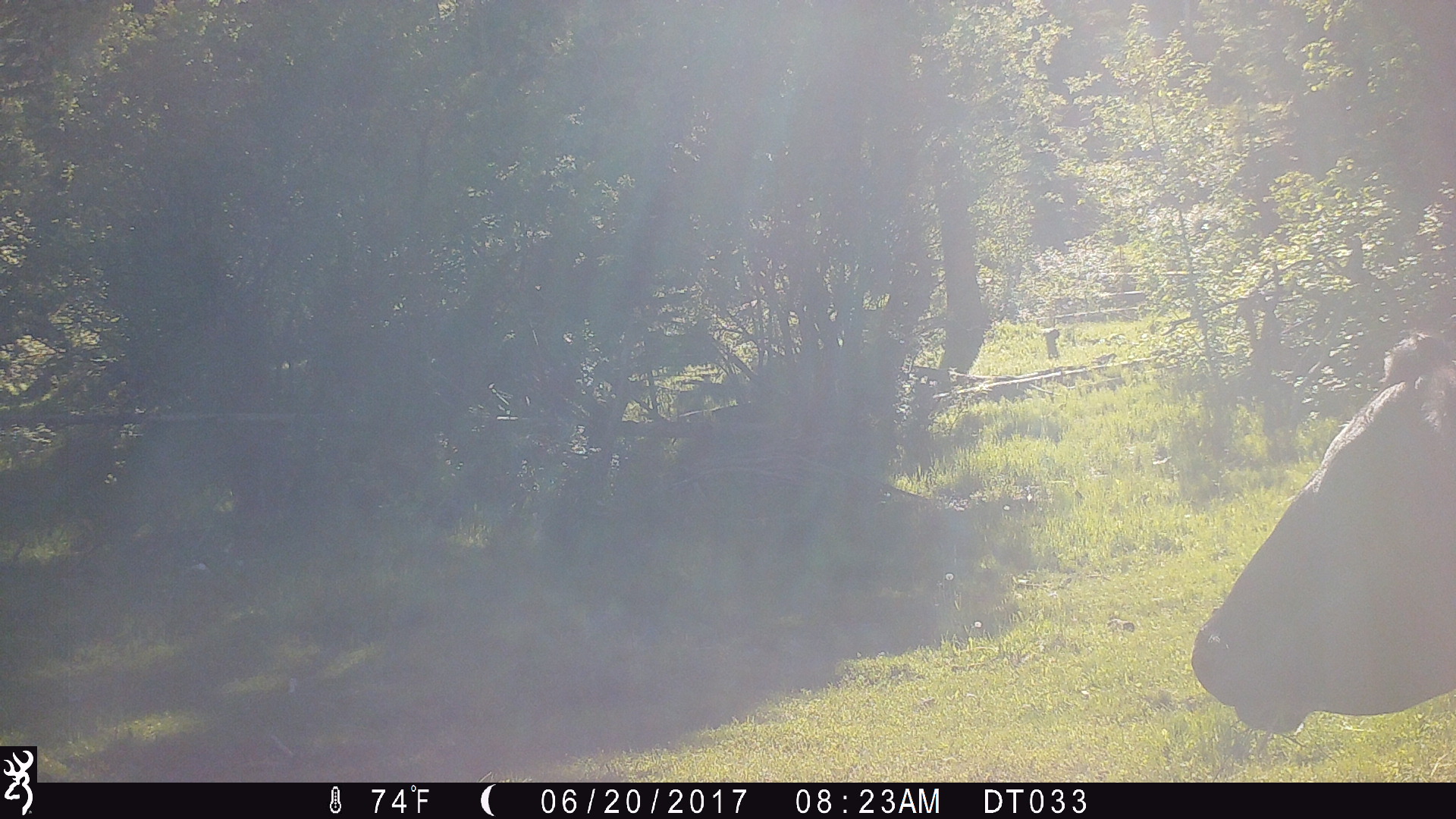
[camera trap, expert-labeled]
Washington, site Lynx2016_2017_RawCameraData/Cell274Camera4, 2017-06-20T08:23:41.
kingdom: Animalia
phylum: Chordata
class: Mammalia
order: Artiodactyla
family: Bovidae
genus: Bos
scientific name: Bos taurus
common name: domestic cattle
Domestic cattle (Bos taurus). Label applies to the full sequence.